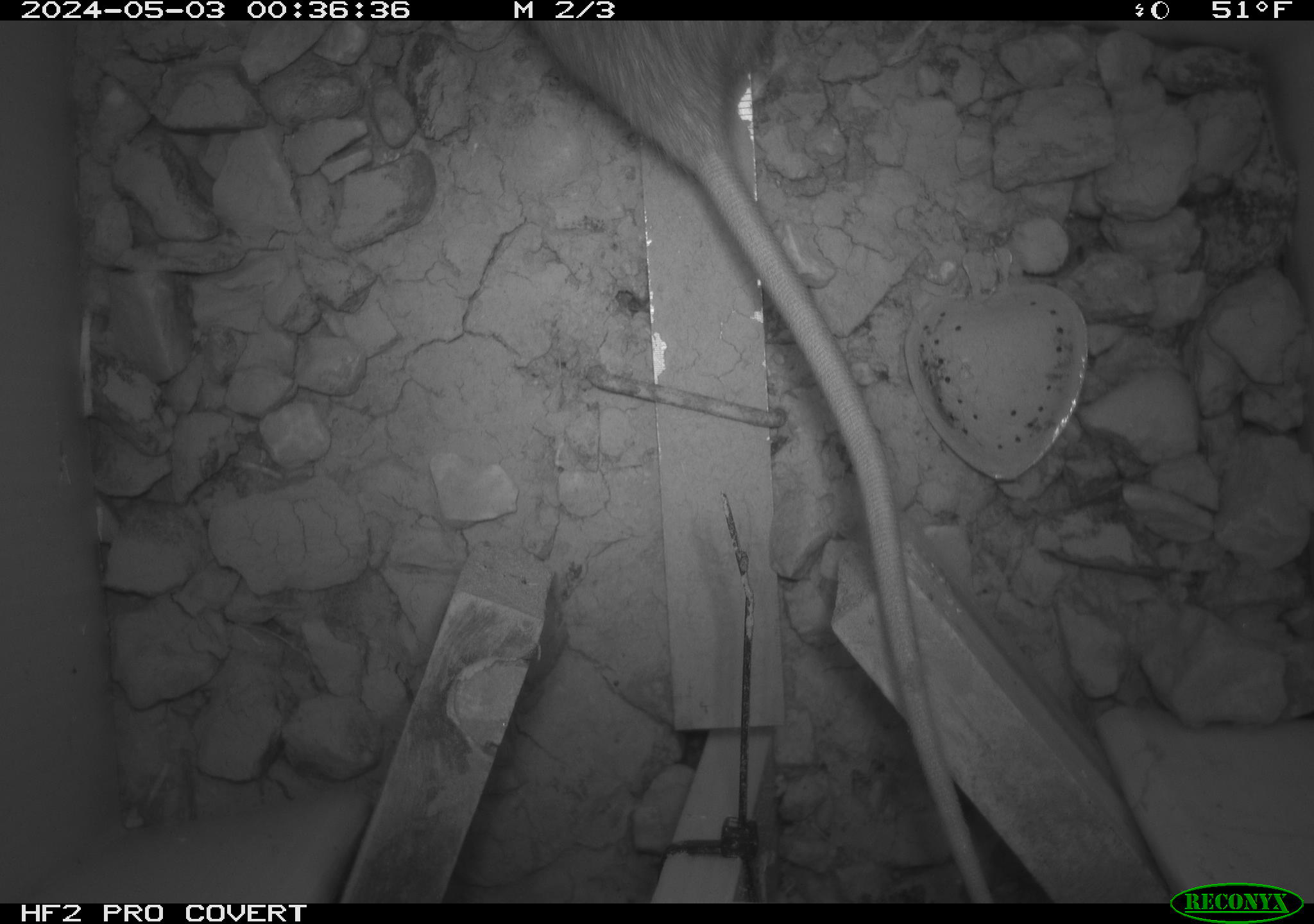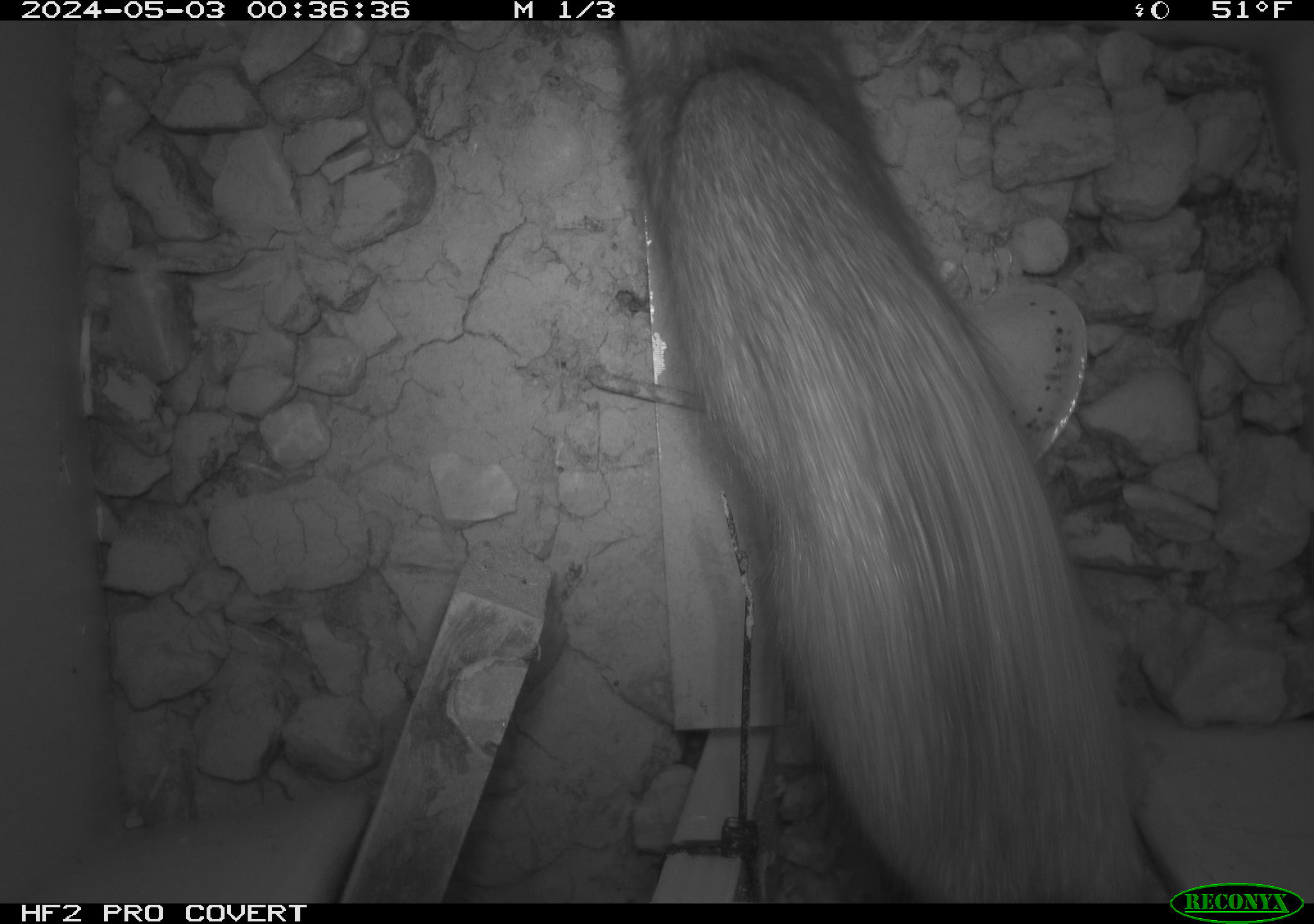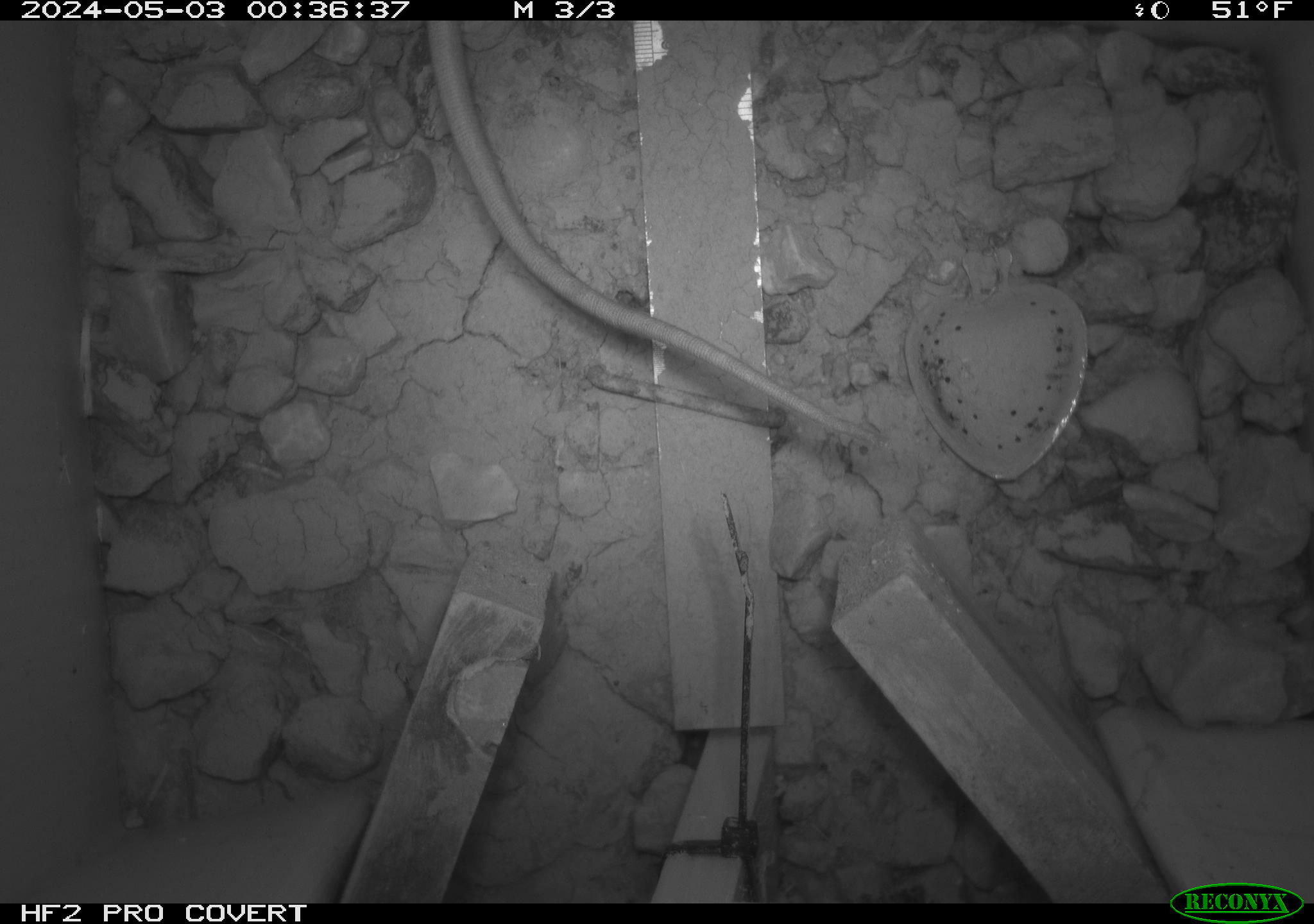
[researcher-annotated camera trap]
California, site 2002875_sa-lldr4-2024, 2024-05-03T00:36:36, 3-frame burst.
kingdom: Animalia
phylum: Chordata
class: Mammalia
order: Rodentia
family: Muridae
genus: Rattus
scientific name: Rattus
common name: rat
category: rattus species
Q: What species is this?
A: Rattus species (rat) (Rattus).